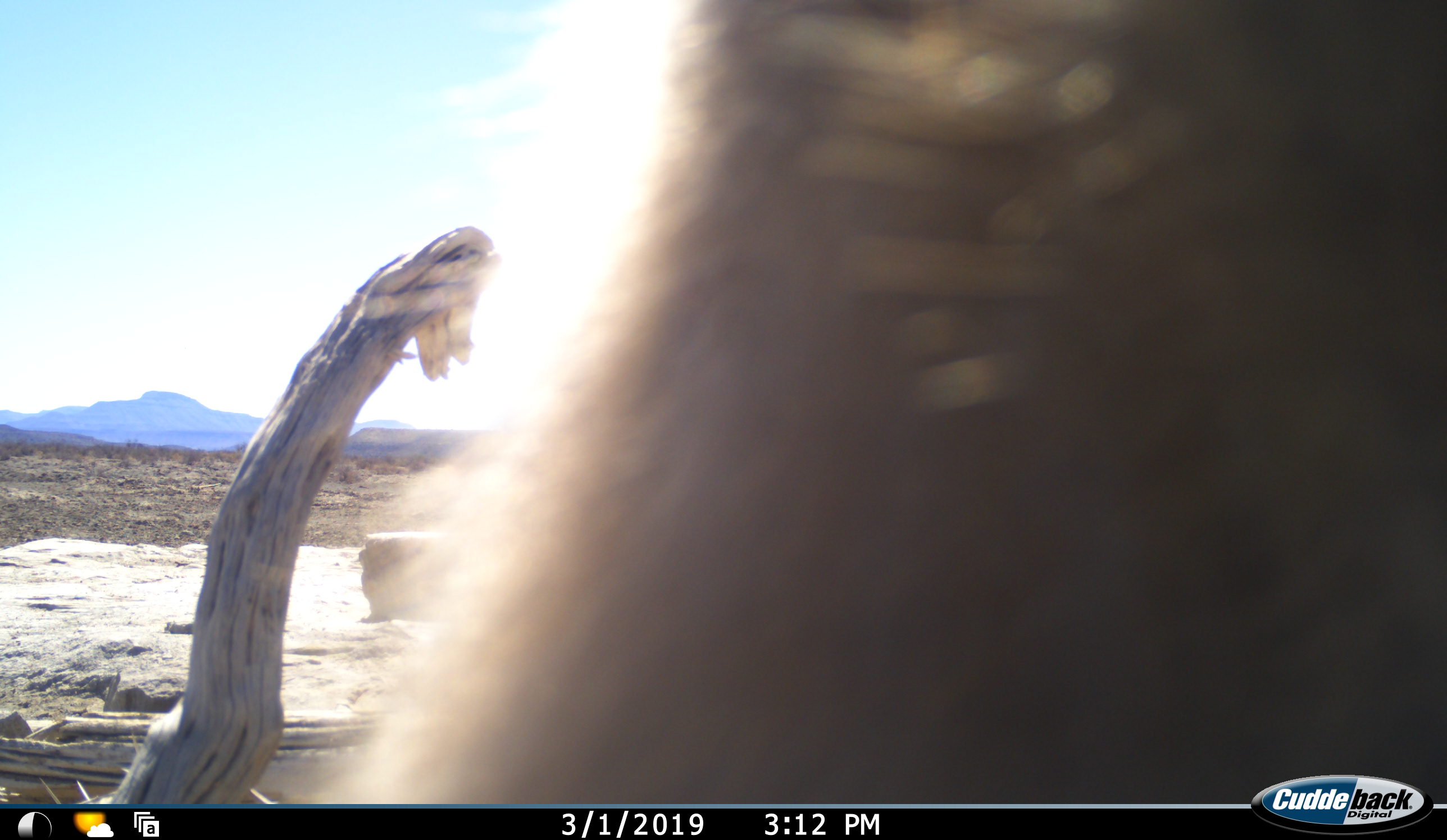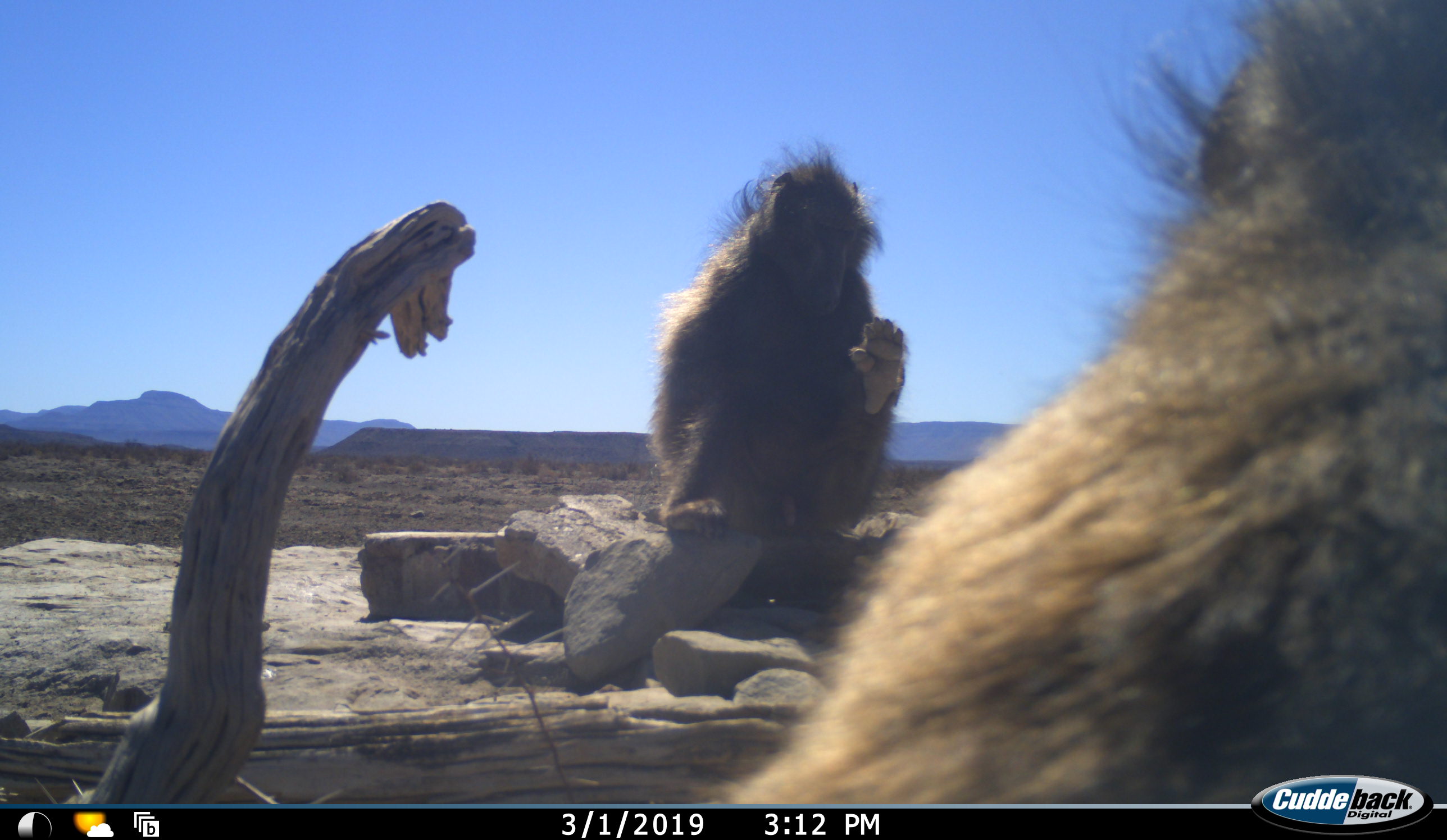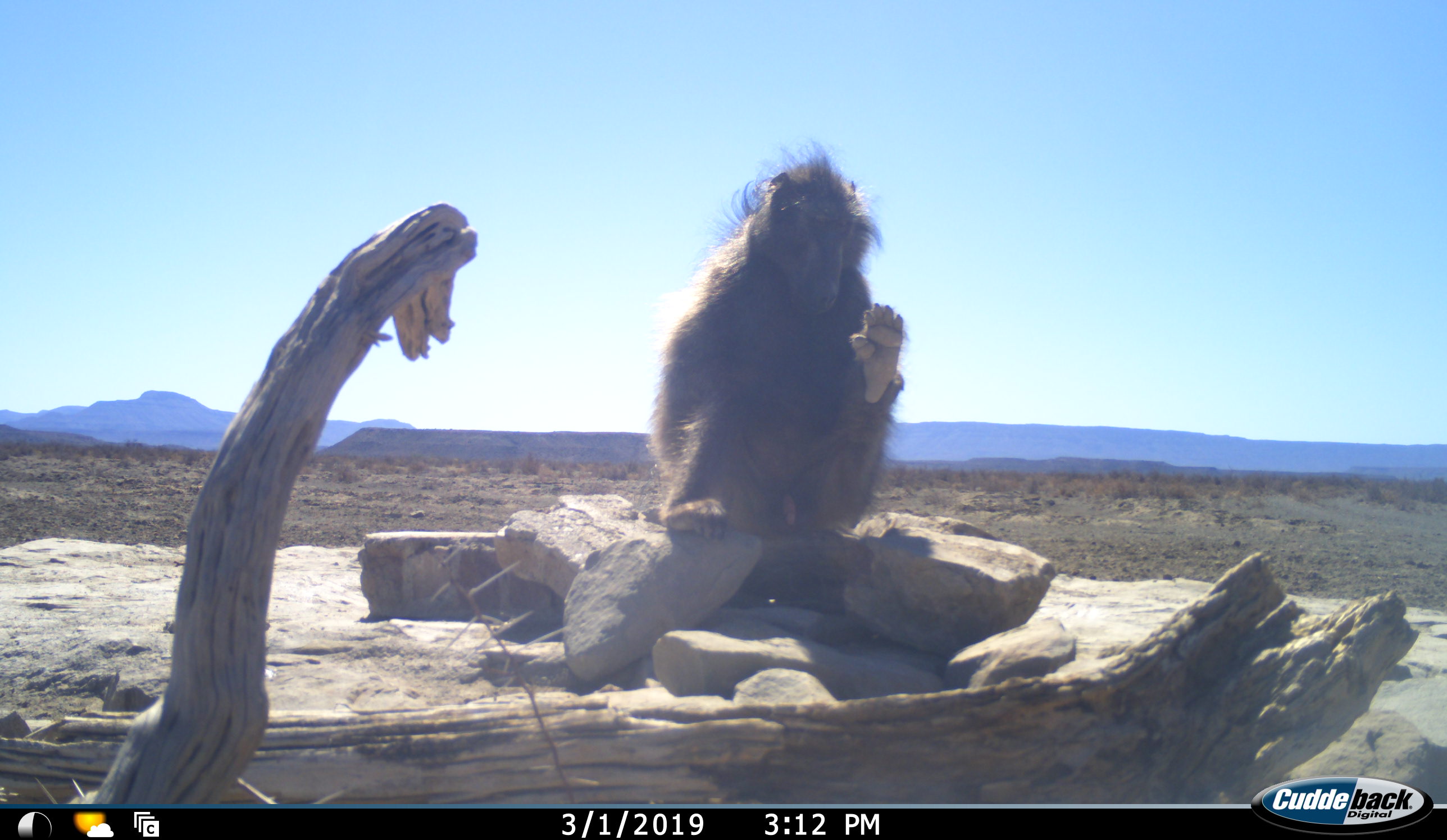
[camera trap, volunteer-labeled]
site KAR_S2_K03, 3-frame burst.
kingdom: Animalia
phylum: Chordata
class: Mammalia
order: Primates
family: Cercopithecidae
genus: Papio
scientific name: Papio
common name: baboon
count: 2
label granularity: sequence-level